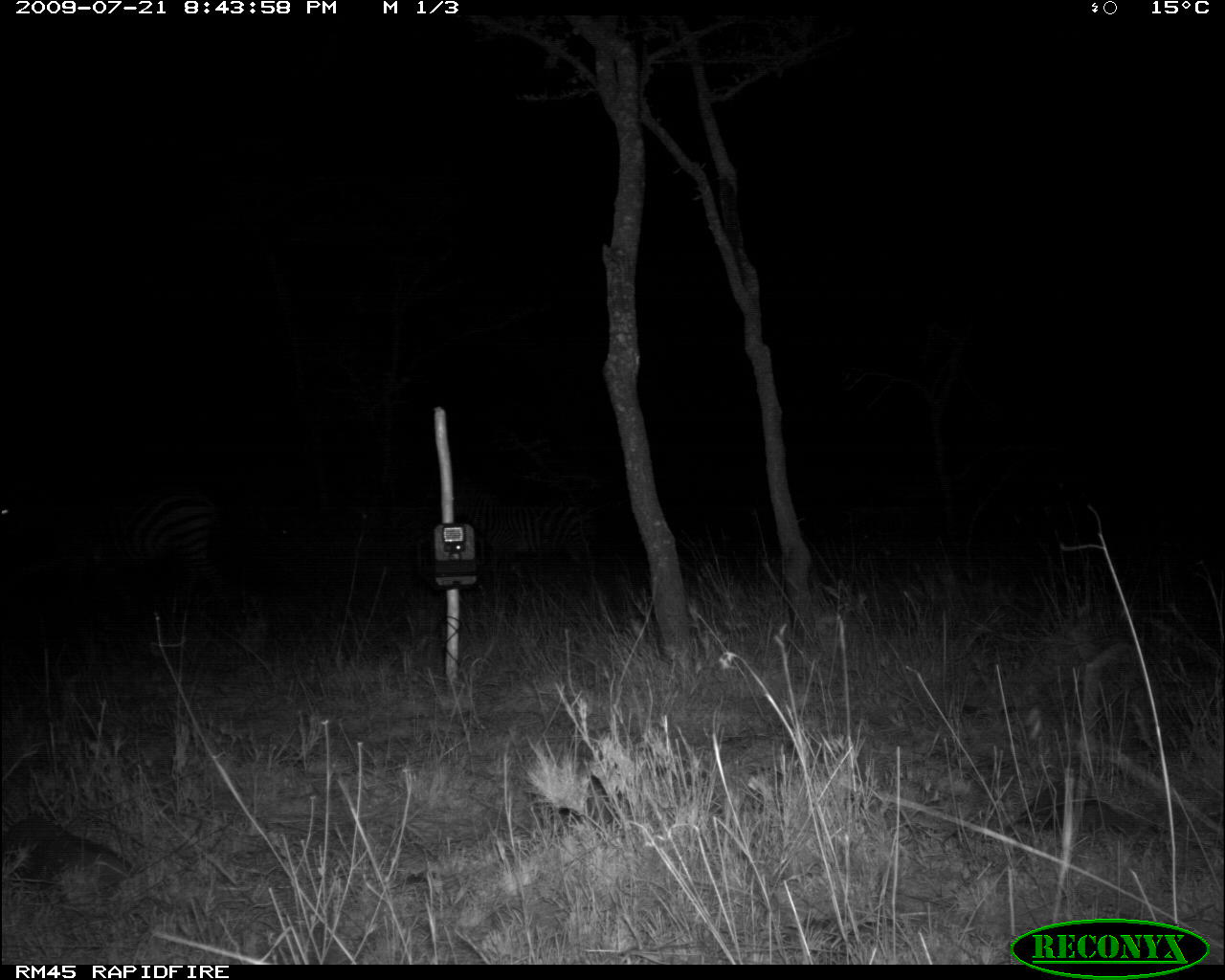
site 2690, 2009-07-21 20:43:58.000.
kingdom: Animalia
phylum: Chordata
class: Mammalia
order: Perissodactyla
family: Equidae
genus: Equus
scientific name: Equus quagga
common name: plains zebra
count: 2